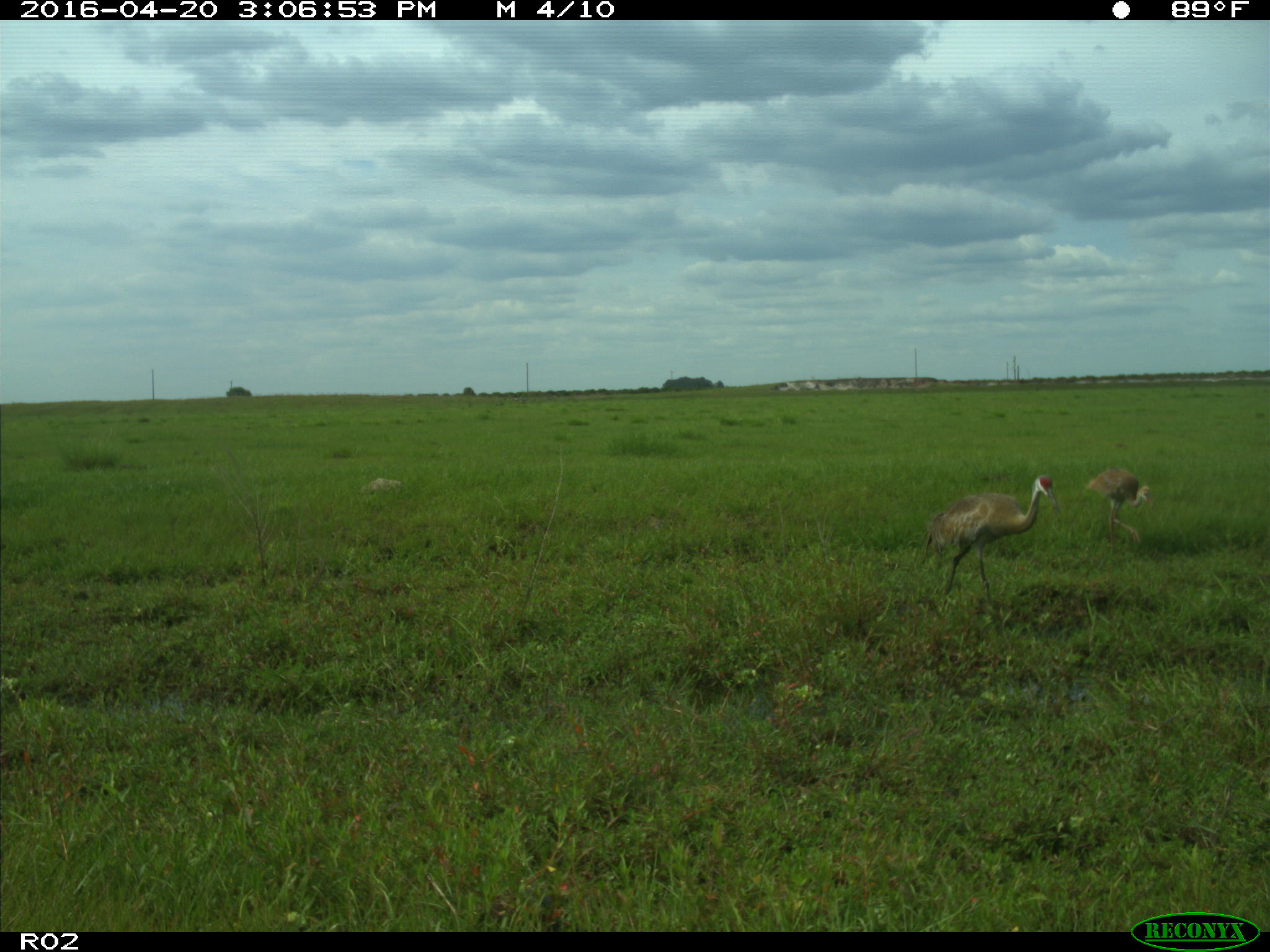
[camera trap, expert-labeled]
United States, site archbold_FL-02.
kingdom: Animalia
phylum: Chordata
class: Aves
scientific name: Aves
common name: birds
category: unidentified bird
Unidentified bird (birds) (Aves).